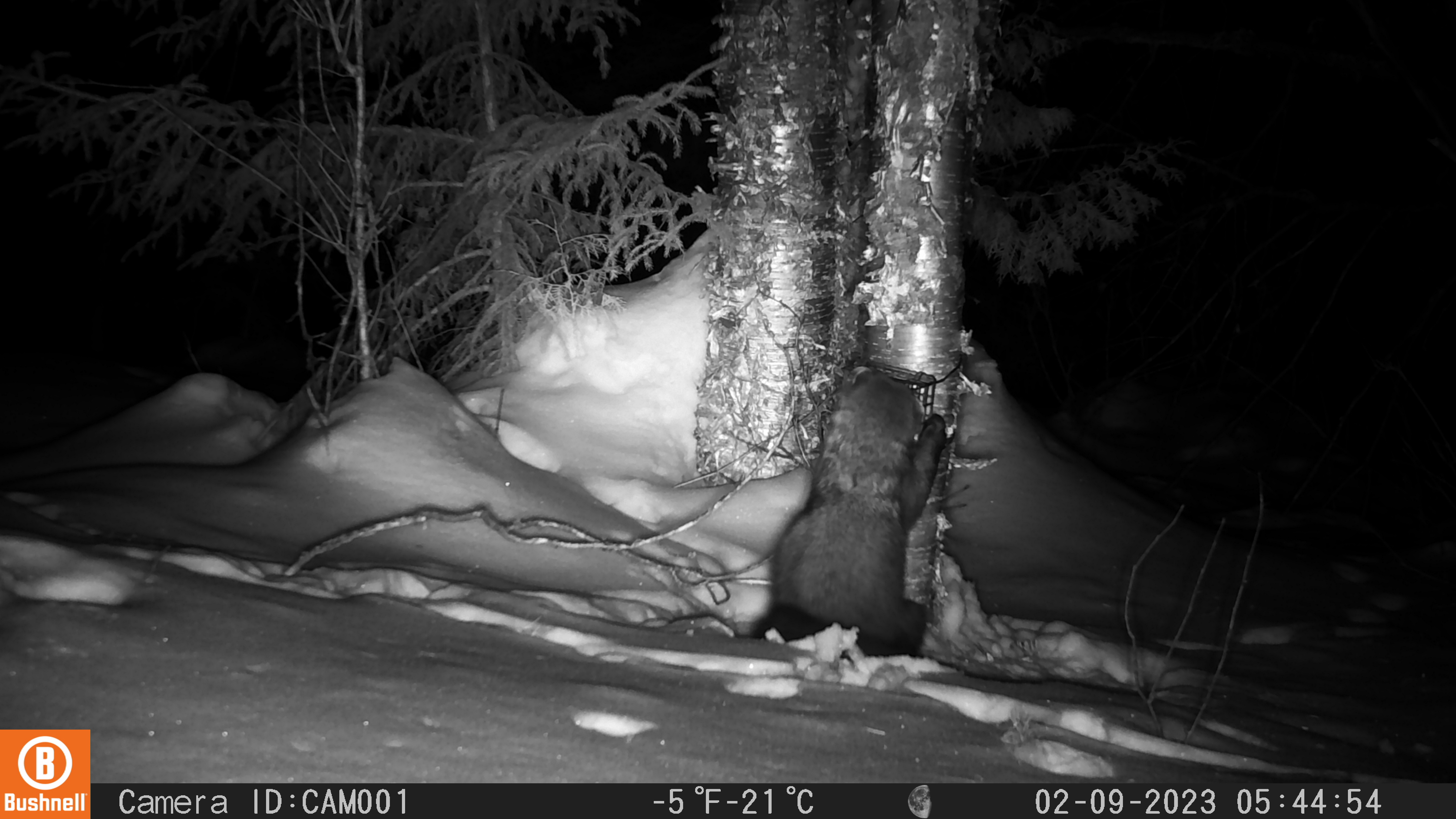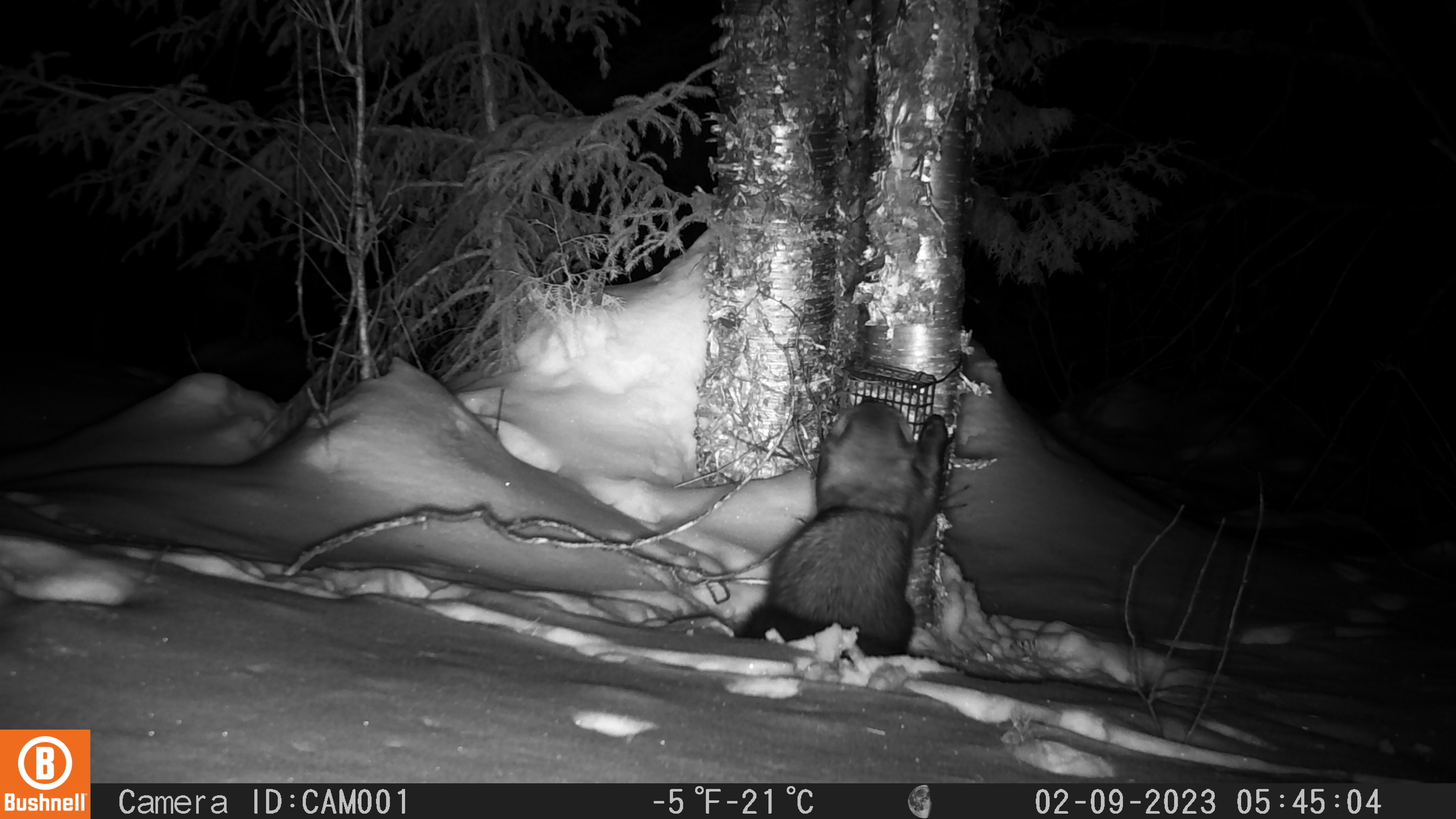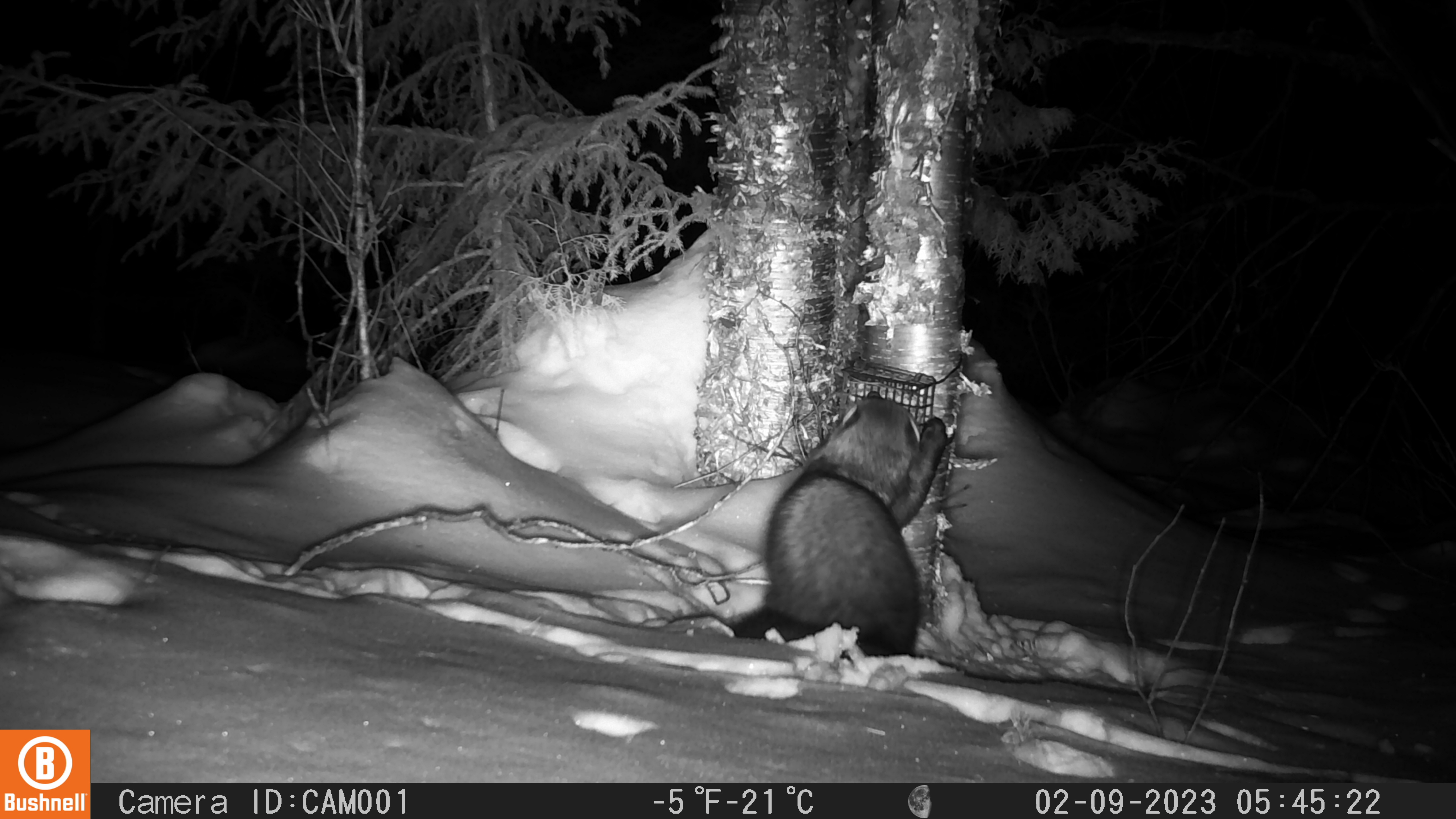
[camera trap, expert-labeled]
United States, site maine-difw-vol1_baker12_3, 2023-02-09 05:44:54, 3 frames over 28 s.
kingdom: Animalia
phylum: Chordata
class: Mammalia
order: Carnivora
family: Mustelidae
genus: Pekania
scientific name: Pekania pennanti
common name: fisher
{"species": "fisher (Pekania pennanti)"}